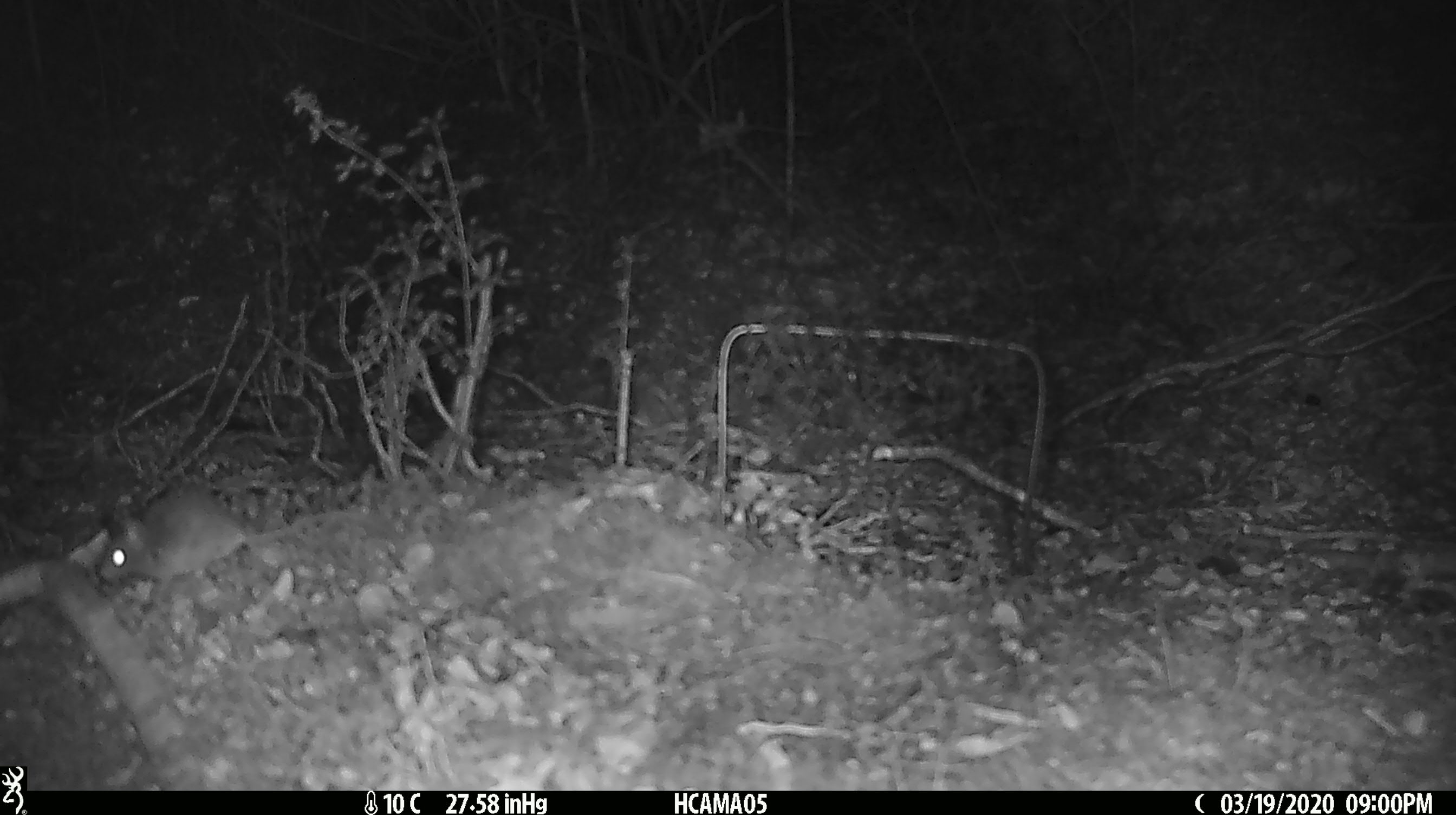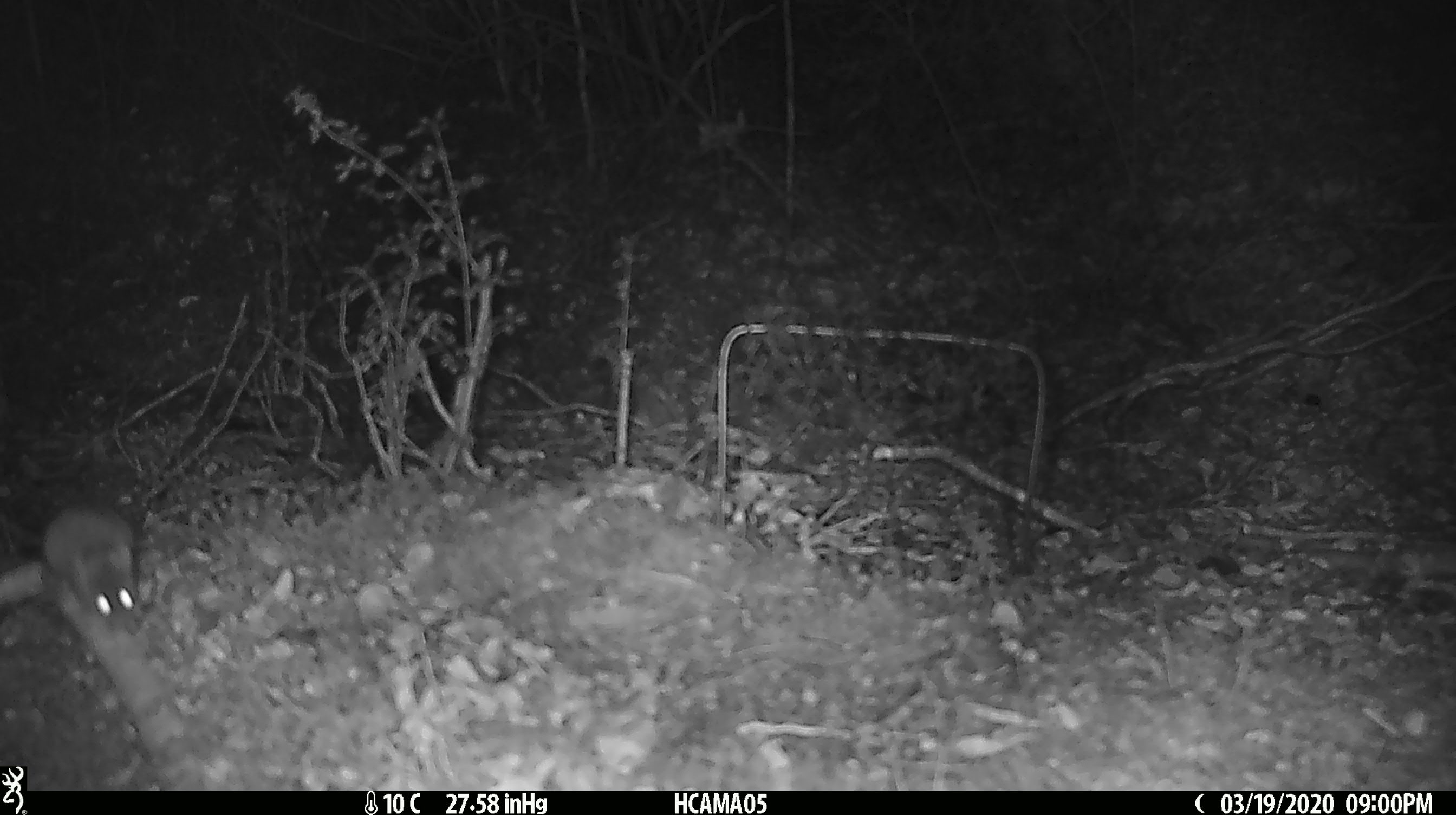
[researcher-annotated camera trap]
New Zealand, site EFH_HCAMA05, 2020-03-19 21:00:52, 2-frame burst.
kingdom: Animalia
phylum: Chordata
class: Mammalia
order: Rodentia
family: Muridae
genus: Mus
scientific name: Mus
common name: mouse